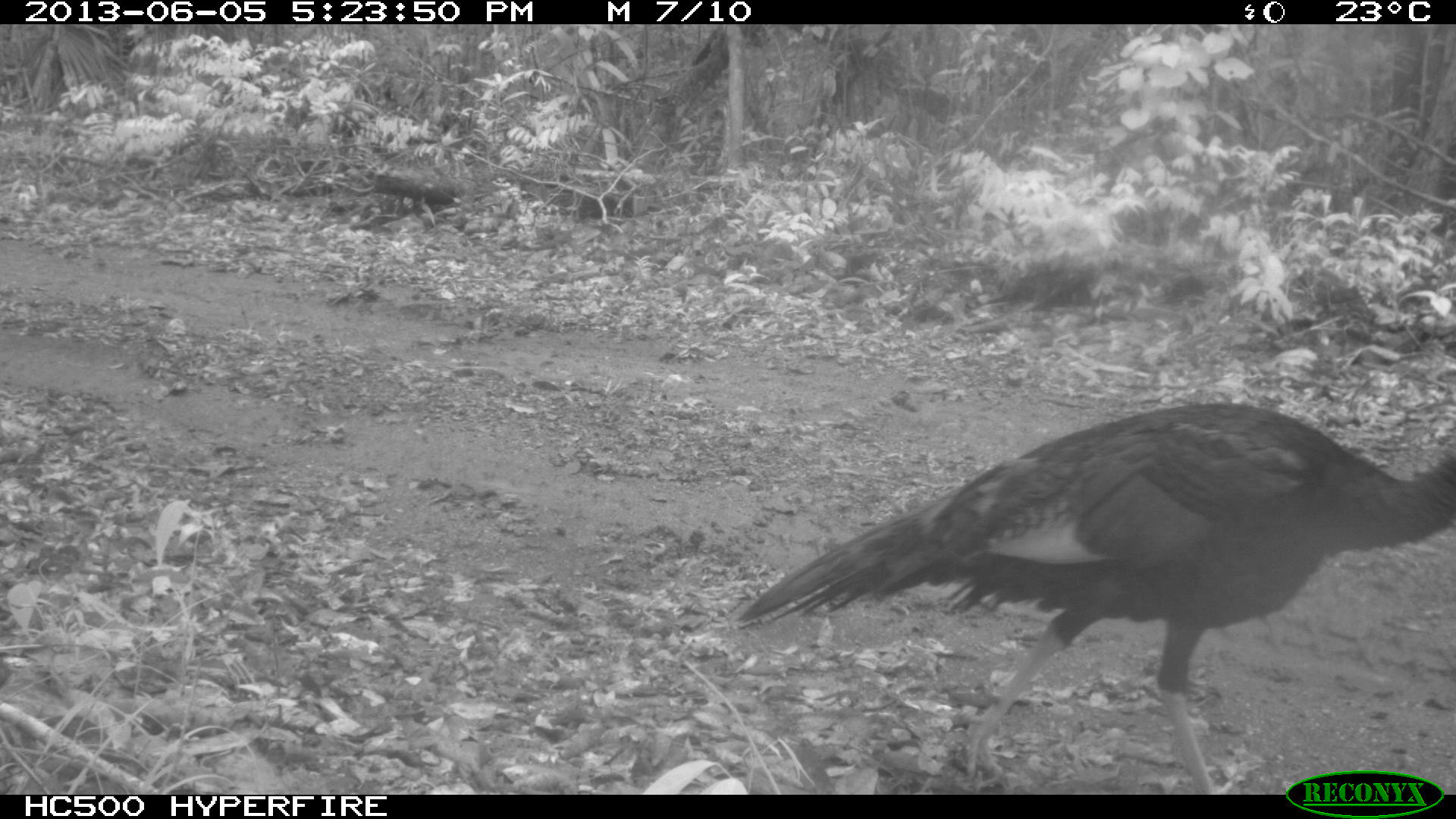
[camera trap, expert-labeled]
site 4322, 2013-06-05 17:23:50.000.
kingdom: Animalia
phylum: Chordata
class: Aves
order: Galliformes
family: Phasianidae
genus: Meleagris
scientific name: Meleagris ocellata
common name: ocellated turkey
Meleagris ocellata (ocellated turkey), count 1, sex male.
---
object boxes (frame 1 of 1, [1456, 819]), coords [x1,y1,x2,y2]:
meleagris ocellata: [736,399,1456,792]